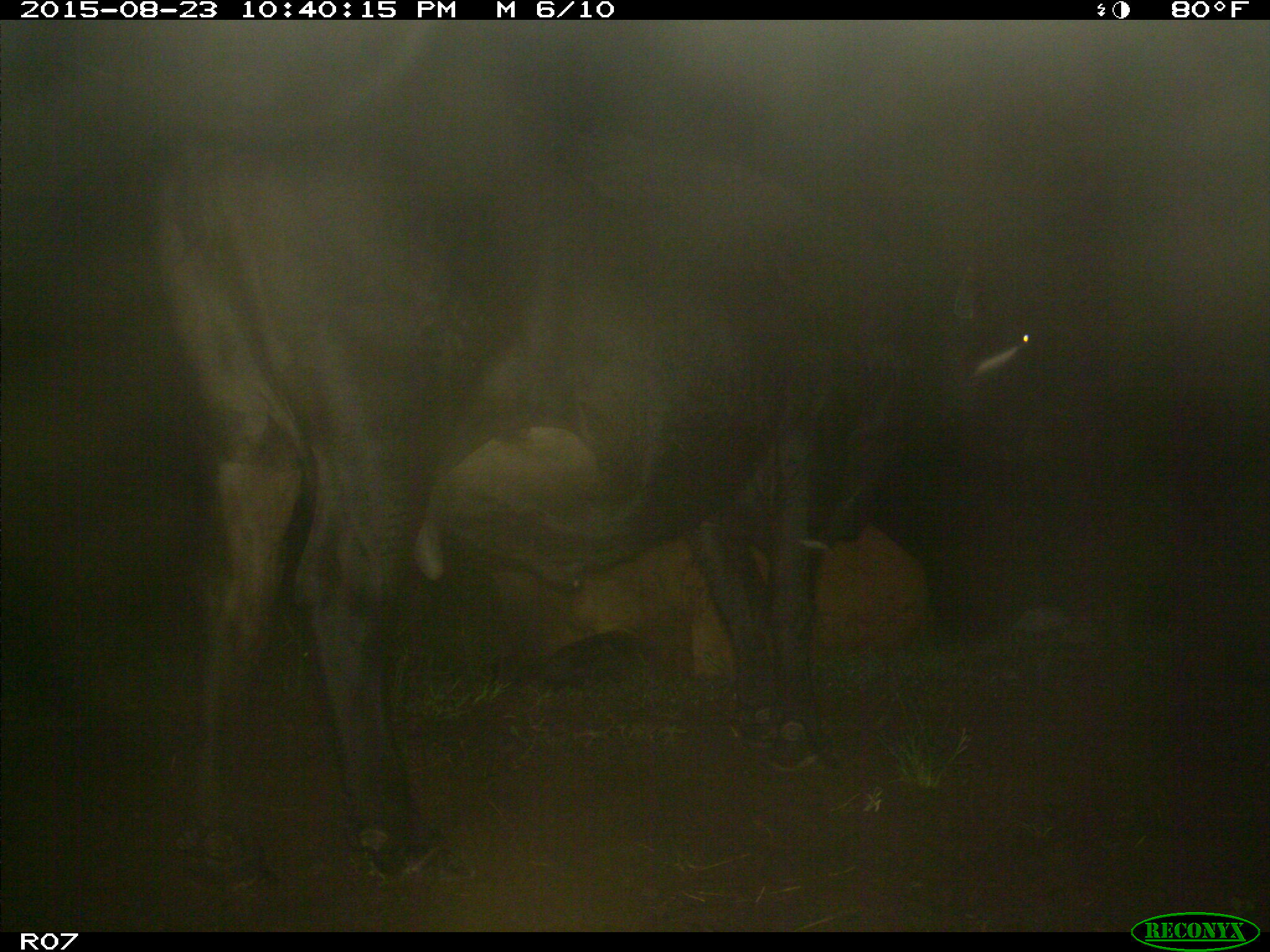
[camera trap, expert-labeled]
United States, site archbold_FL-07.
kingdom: Animalia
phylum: Chordata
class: Mammalia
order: Artiodactyla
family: Bovidae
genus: Bos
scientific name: Bos taurus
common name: domestic cow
Bos taurus (domestic cow).